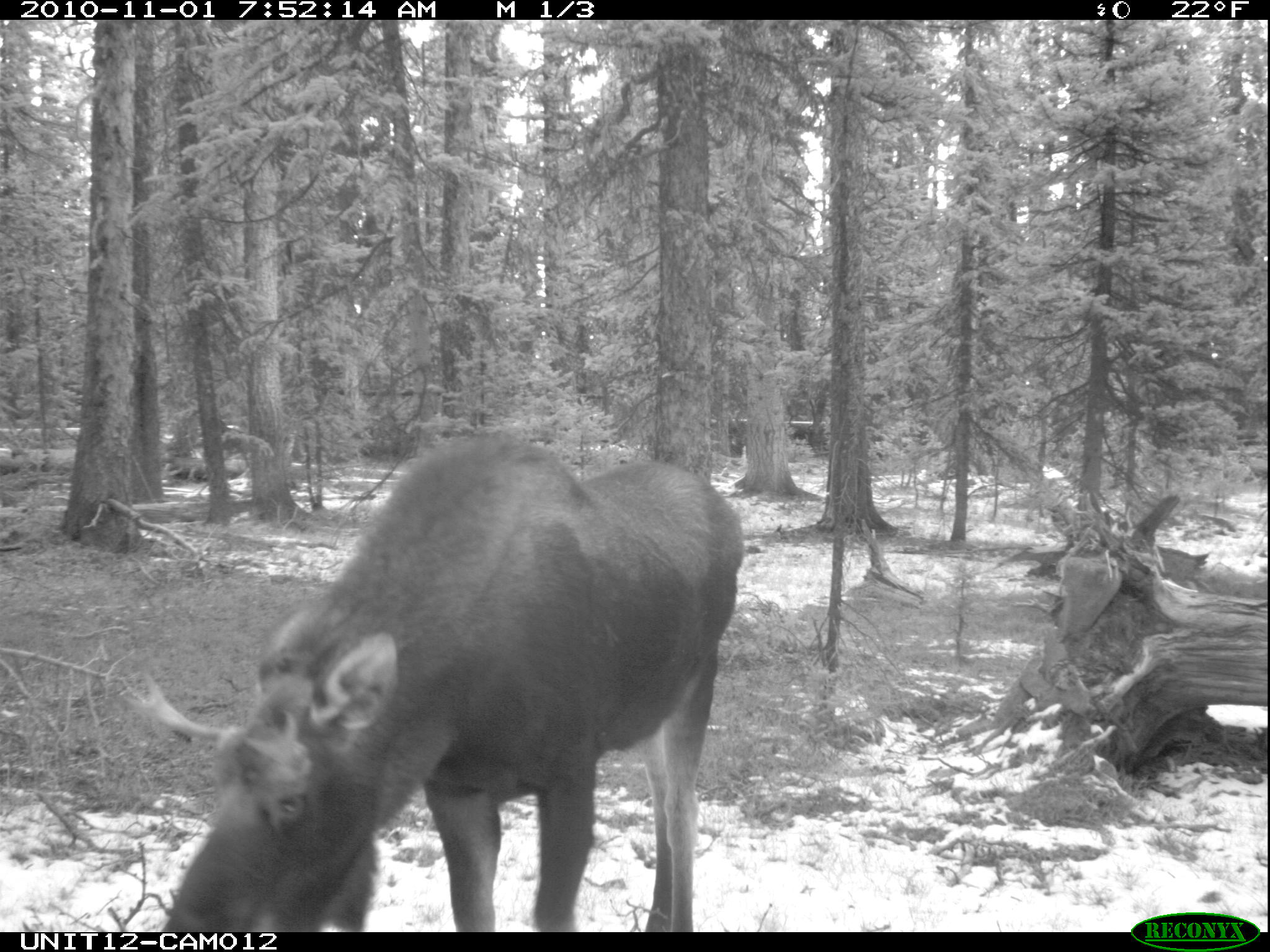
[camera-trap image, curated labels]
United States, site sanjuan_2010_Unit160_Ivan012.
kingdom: Animalia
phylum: Chordata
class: Mammalia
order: Artiodactyla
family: Cervidae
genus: Alces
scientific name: Alces alces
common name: moose